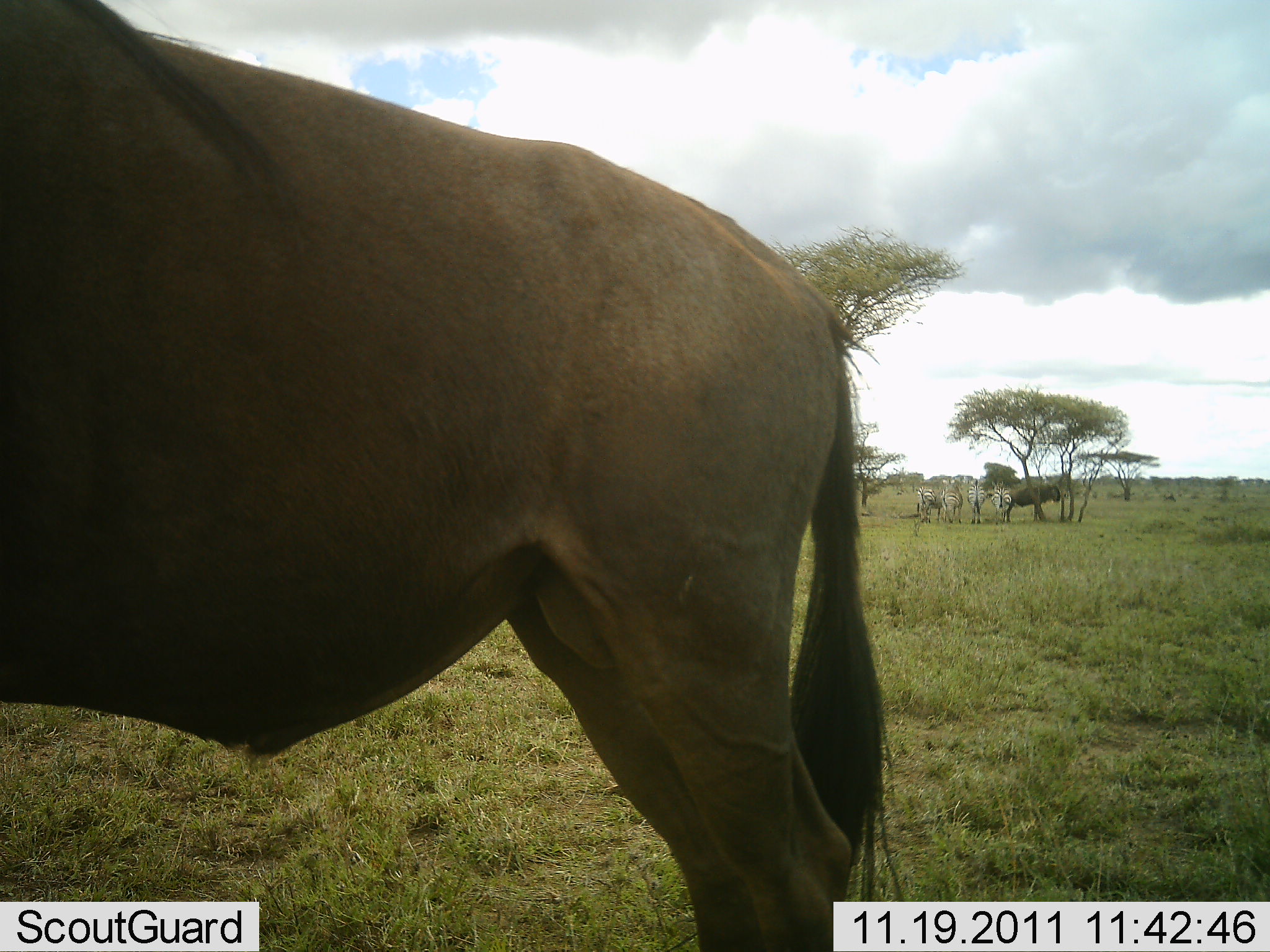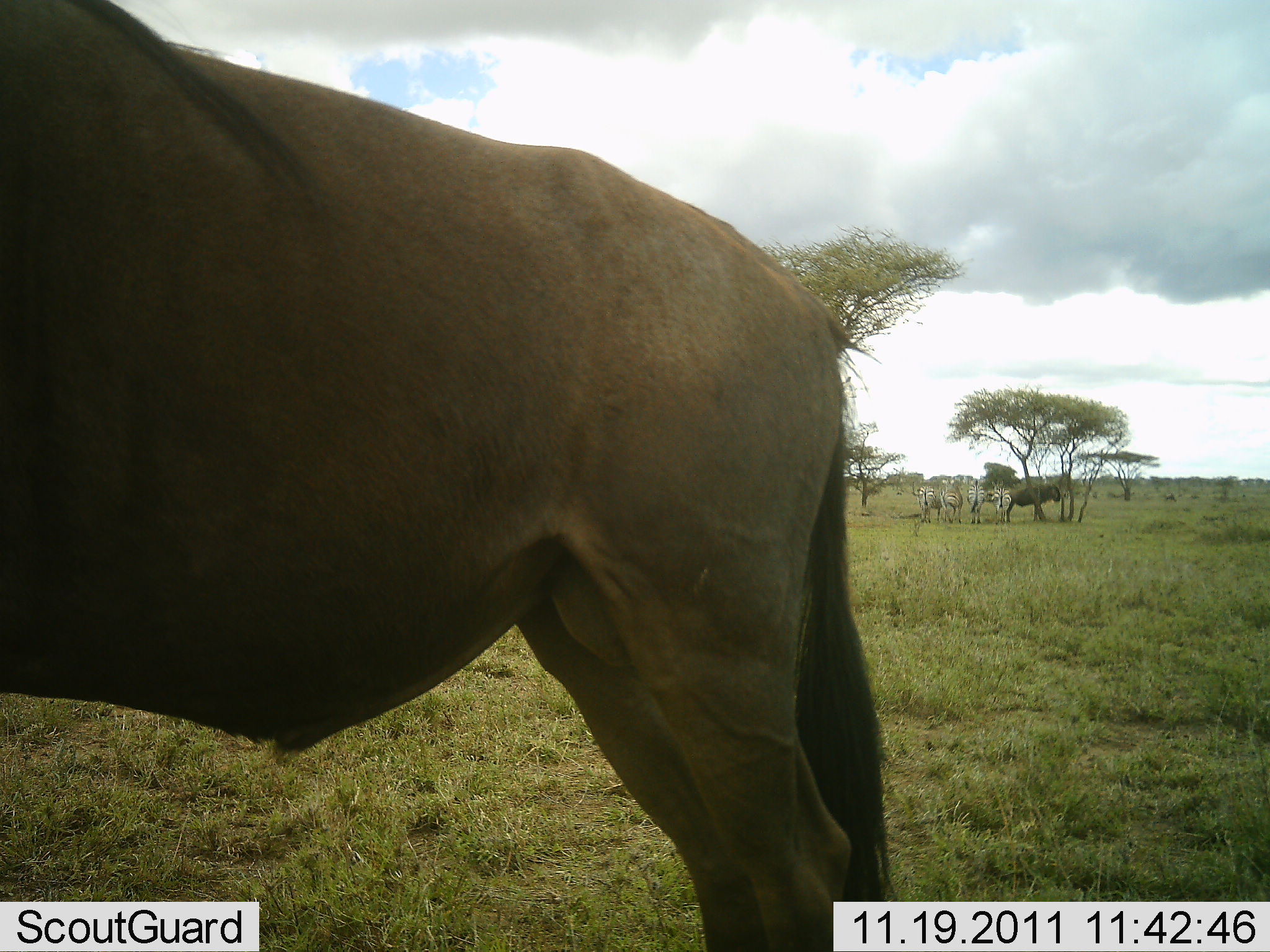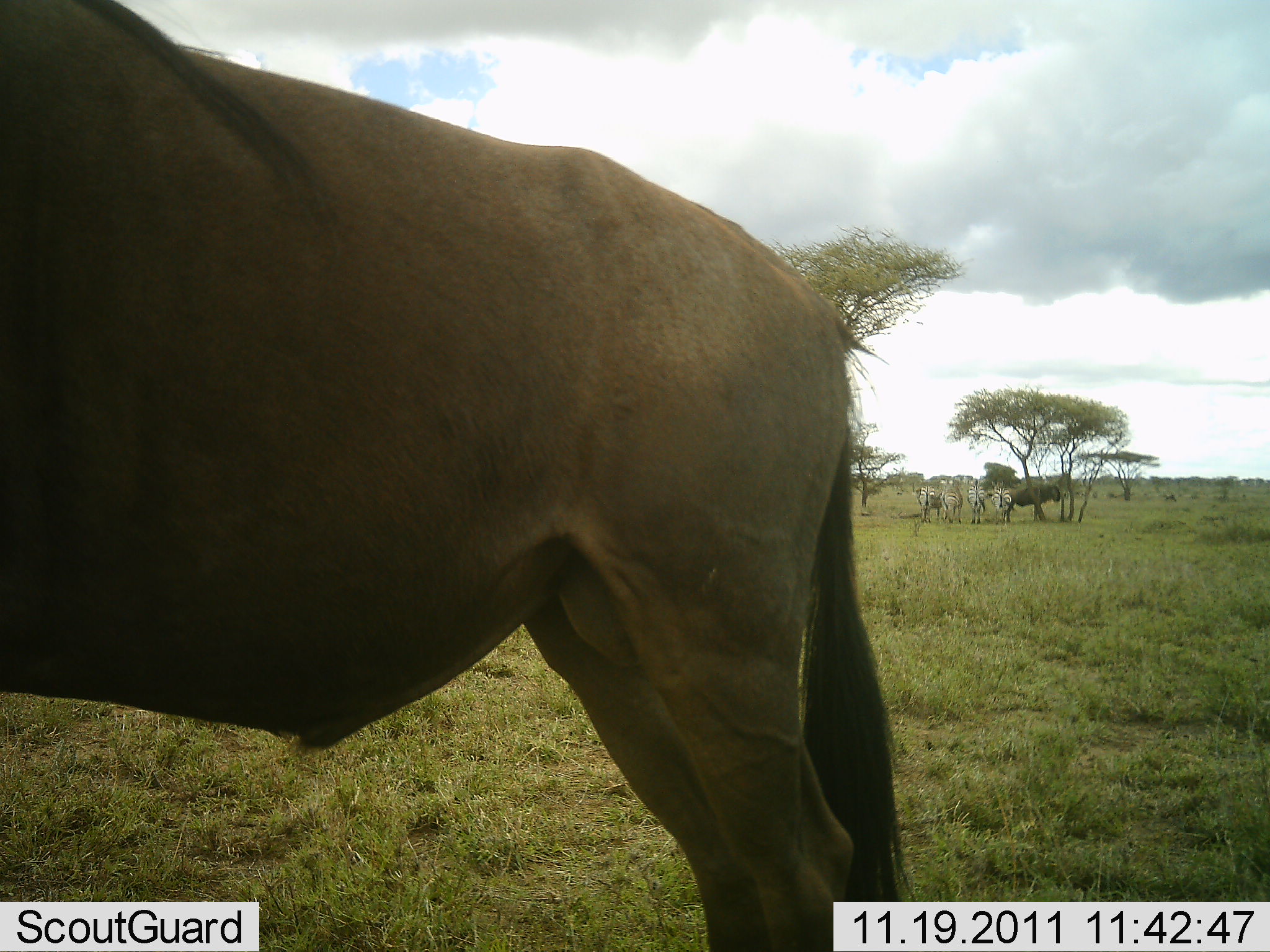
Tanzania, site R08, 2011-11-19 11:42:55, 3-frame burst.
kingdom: Animalia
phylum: Chordata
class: Mammalia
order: Artiodactyla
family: Bovidae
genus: Connochaetes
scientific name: Connochaetes taurinus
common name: blue wildebeest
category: wildebeest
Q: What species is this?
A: Wildebeest (blue wildebeest) (Connochaetes taurinus).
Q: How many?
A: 2.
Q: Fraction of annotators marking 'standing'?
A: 100%.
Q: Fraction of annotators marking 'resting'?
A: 0%.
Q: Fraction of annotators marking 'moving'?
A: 6%.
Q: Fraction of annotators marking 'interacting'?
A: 0%.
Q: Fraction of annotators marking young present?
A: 0%.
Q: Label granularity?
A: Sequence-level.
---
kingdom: Animalia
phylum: Chordata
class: Mammalia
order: Perissodactyla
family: Equidae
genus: Equus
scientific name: Equus quagga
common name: plains zebra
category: zebra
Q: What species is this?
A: Zebra (plains zebra) (Equus quagga).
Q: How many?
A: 4.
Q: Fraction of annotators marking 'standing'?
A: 100%.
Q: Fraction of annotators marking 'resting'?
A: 0%.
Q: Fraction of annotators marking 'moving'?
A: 0%.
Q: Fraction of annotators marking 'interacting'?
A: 8%.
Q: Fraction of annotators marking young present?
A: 0%.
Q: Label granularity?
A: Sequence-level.